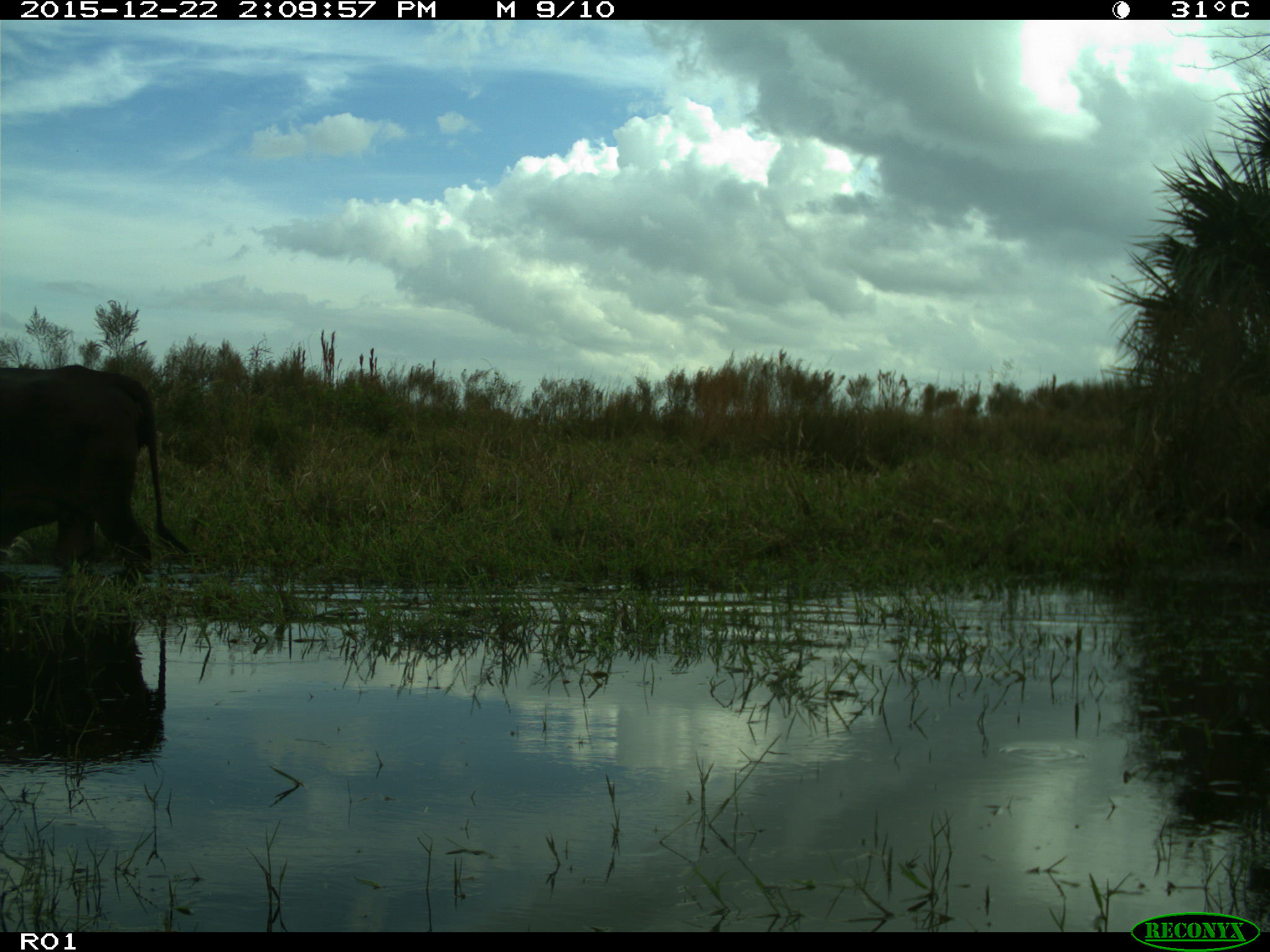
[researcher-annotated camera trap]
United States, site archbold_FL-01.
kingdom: Animalia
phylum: Chordata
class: Mammalia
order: Artiodactyla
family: Bovidae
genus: Bos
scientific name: Bos taurus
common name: domestic cow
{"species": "Bos taurus (domestic cow)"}